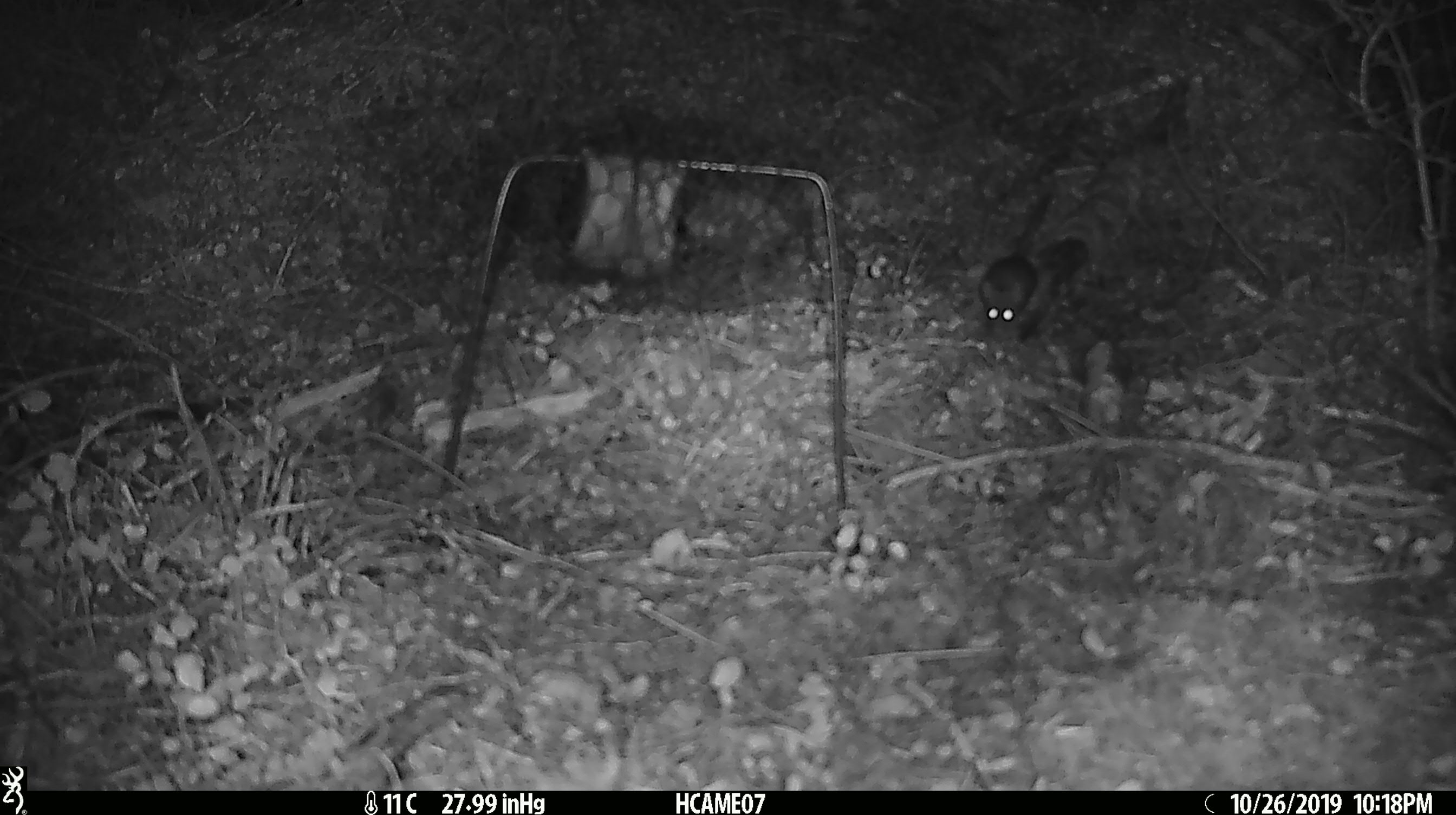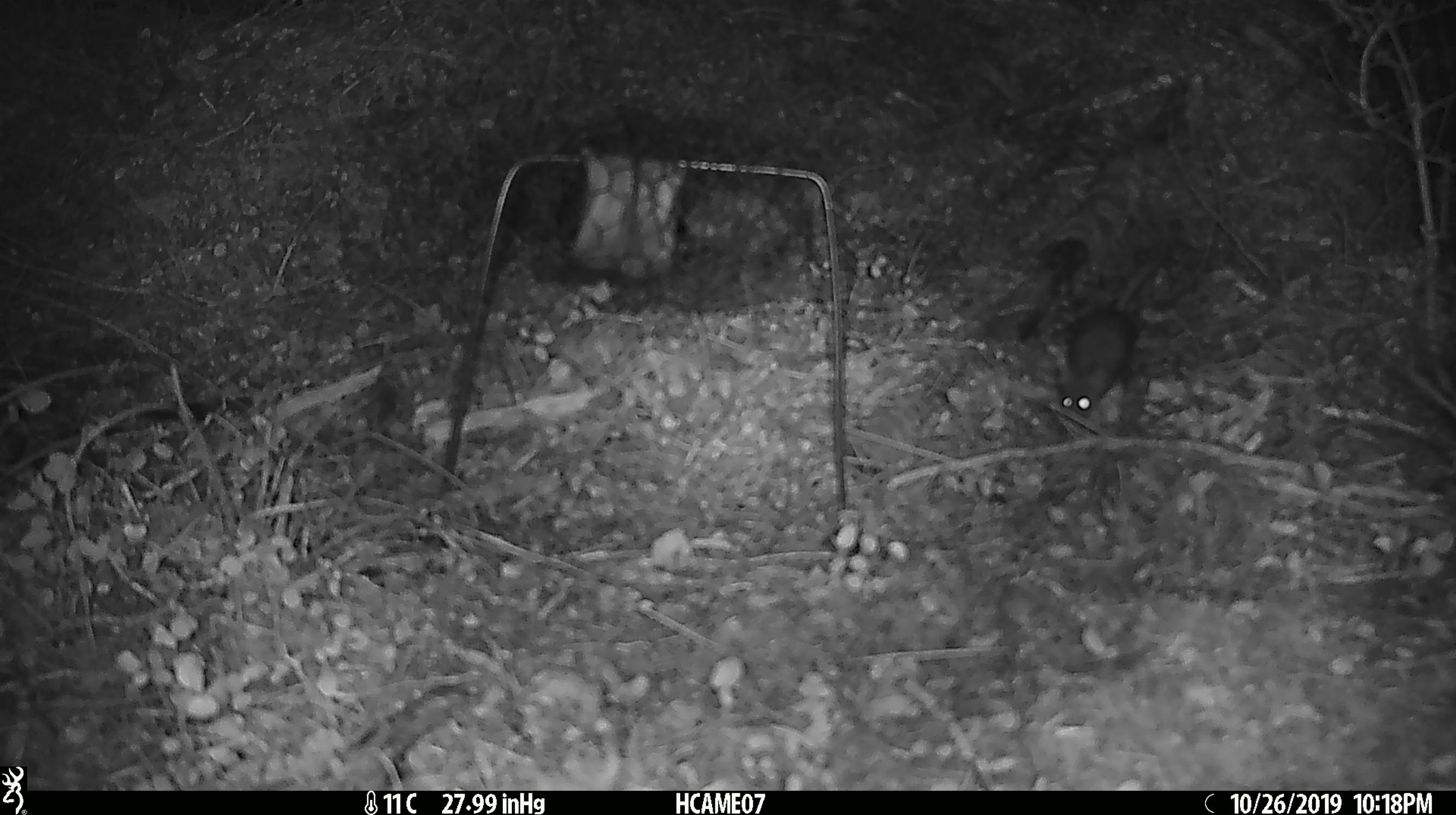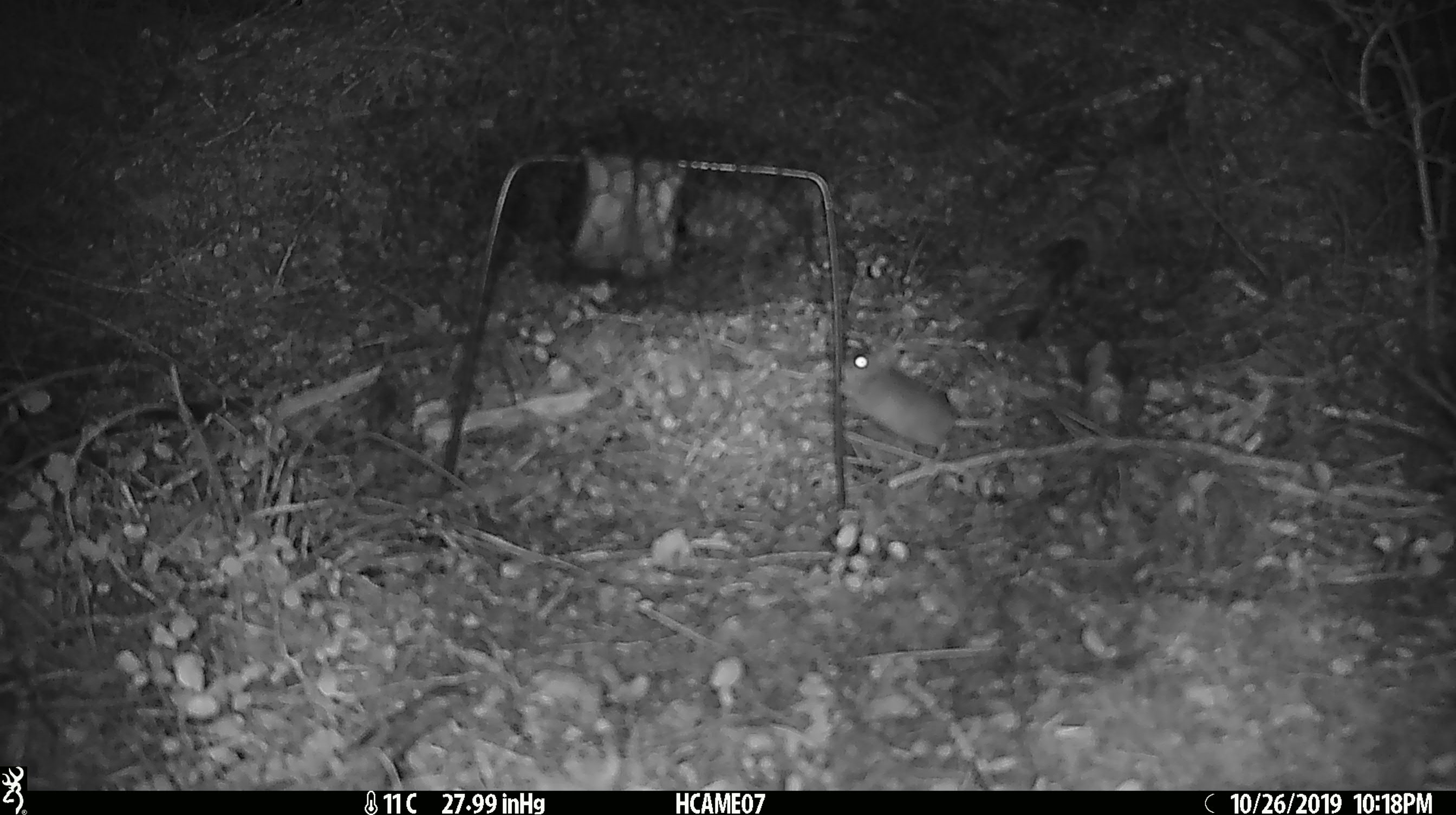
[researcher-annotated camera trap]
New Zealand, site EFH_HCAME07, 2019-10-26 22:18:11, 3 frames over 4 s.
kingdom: Animalia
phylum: Chordata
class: Mammalia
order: Rodentia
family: Muridae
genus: Mus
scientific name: Mus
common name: mouse